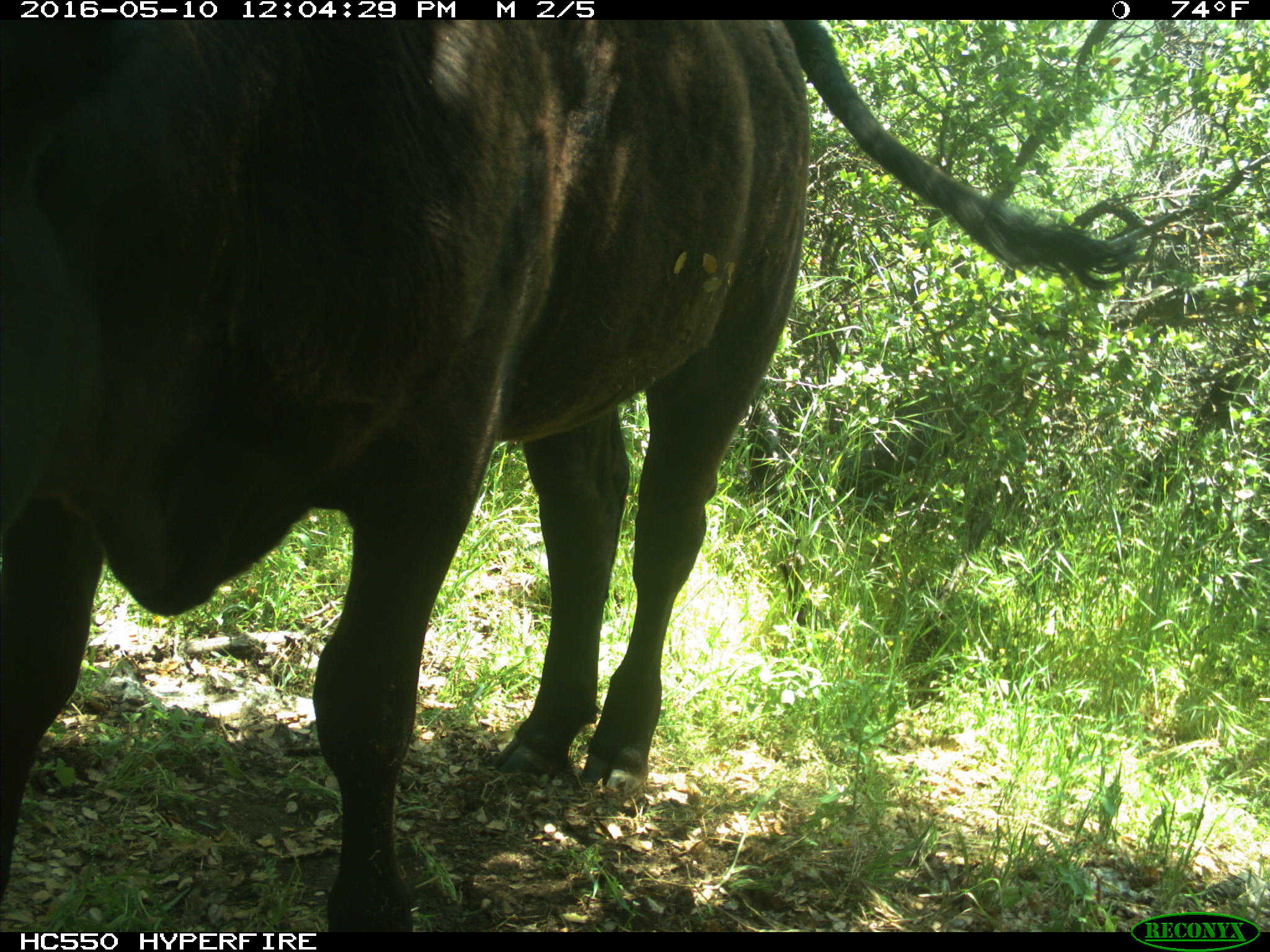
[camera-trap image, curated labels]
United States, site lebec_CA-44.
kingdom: Animalia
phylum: Chordata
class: Mammalia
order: Artiodactyla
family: Bovidae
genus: Bos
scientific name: Bos taurus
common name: domestic cow